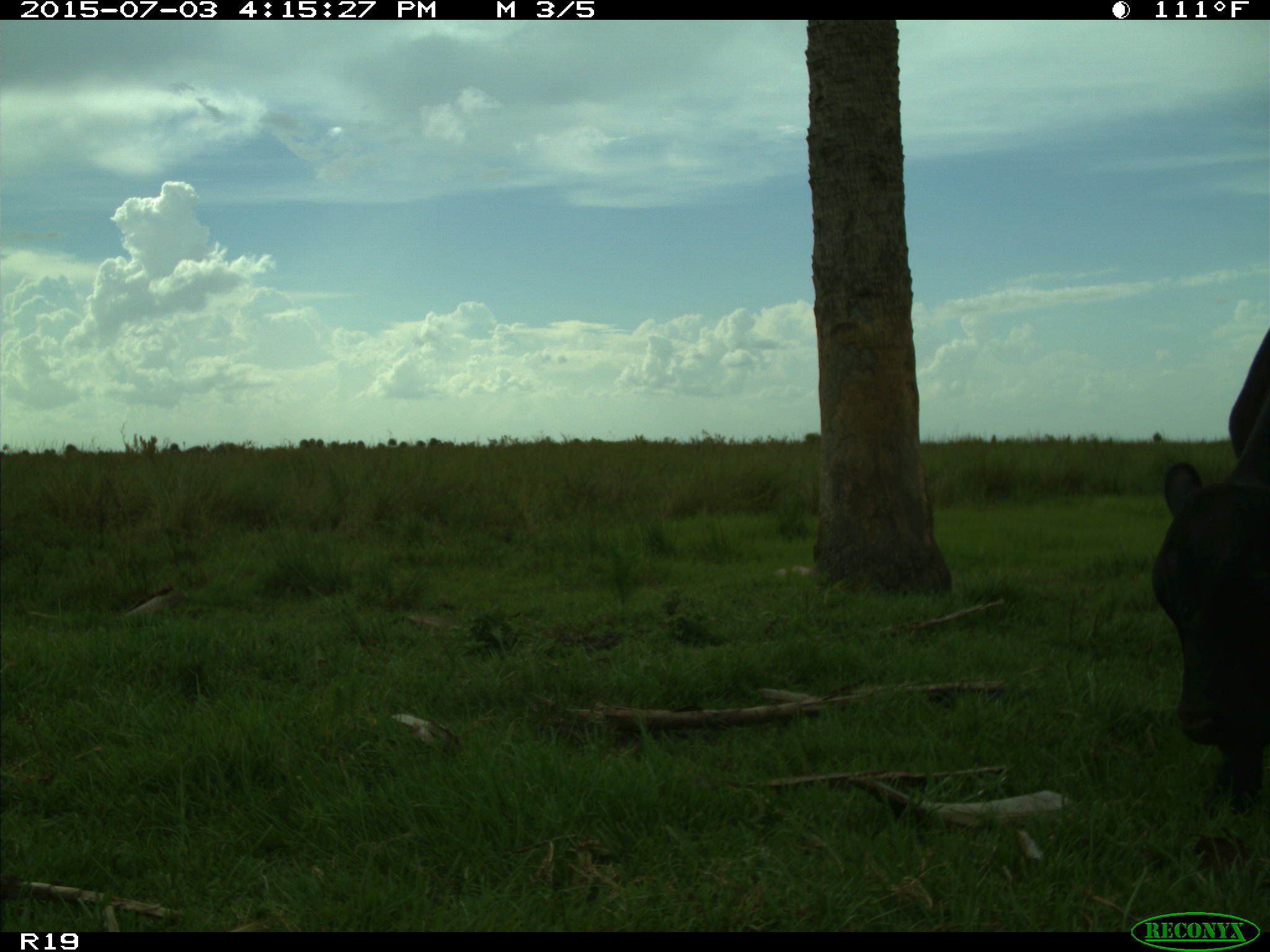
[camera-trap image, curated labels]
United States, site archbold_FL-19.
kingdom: Animalia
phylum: Chordata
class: Mammalia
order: Artiodactyla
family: Bovidae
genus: Bos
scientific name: Bos taurus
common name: domestic cow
Bos taurus (domestic cow).